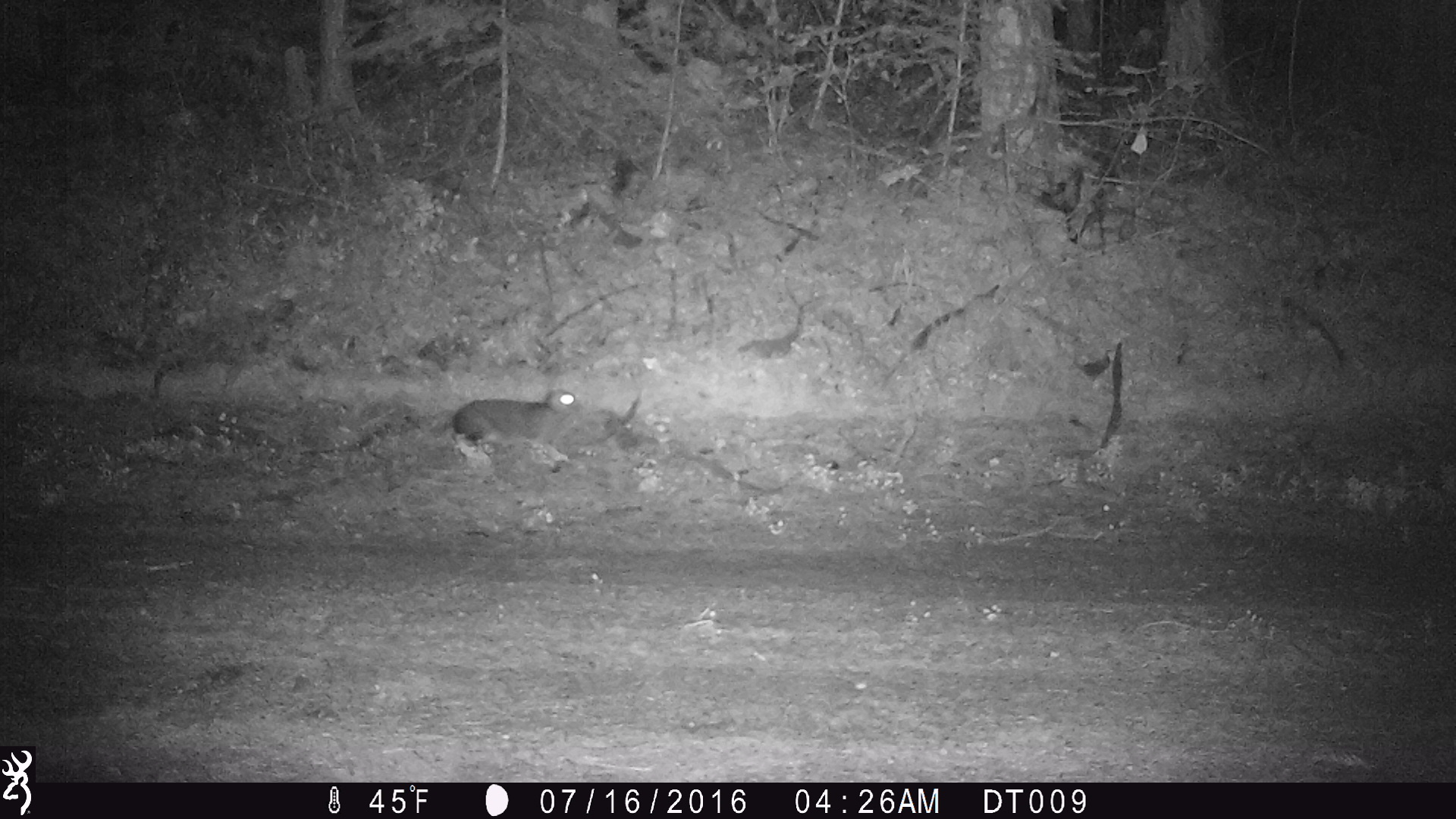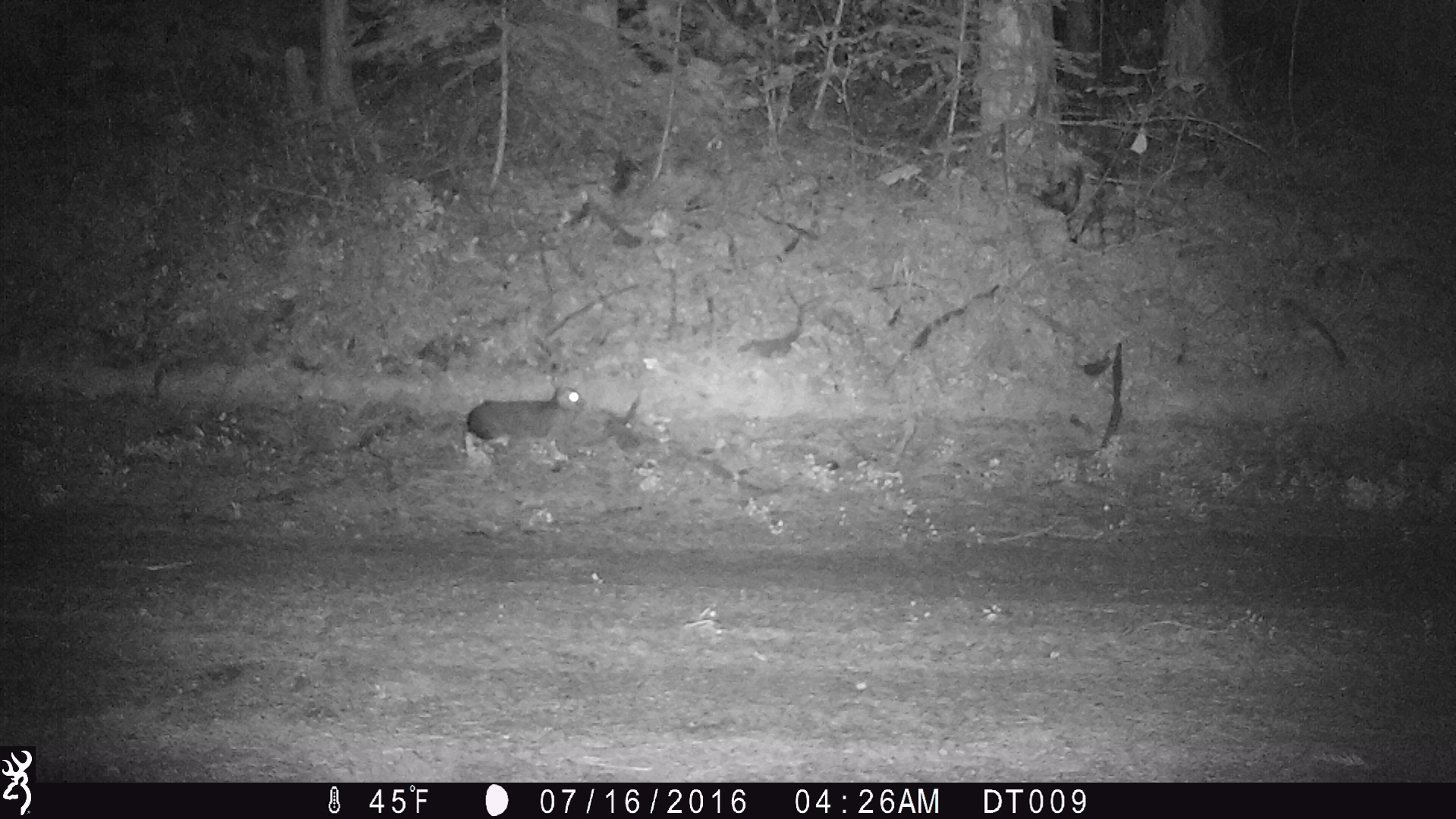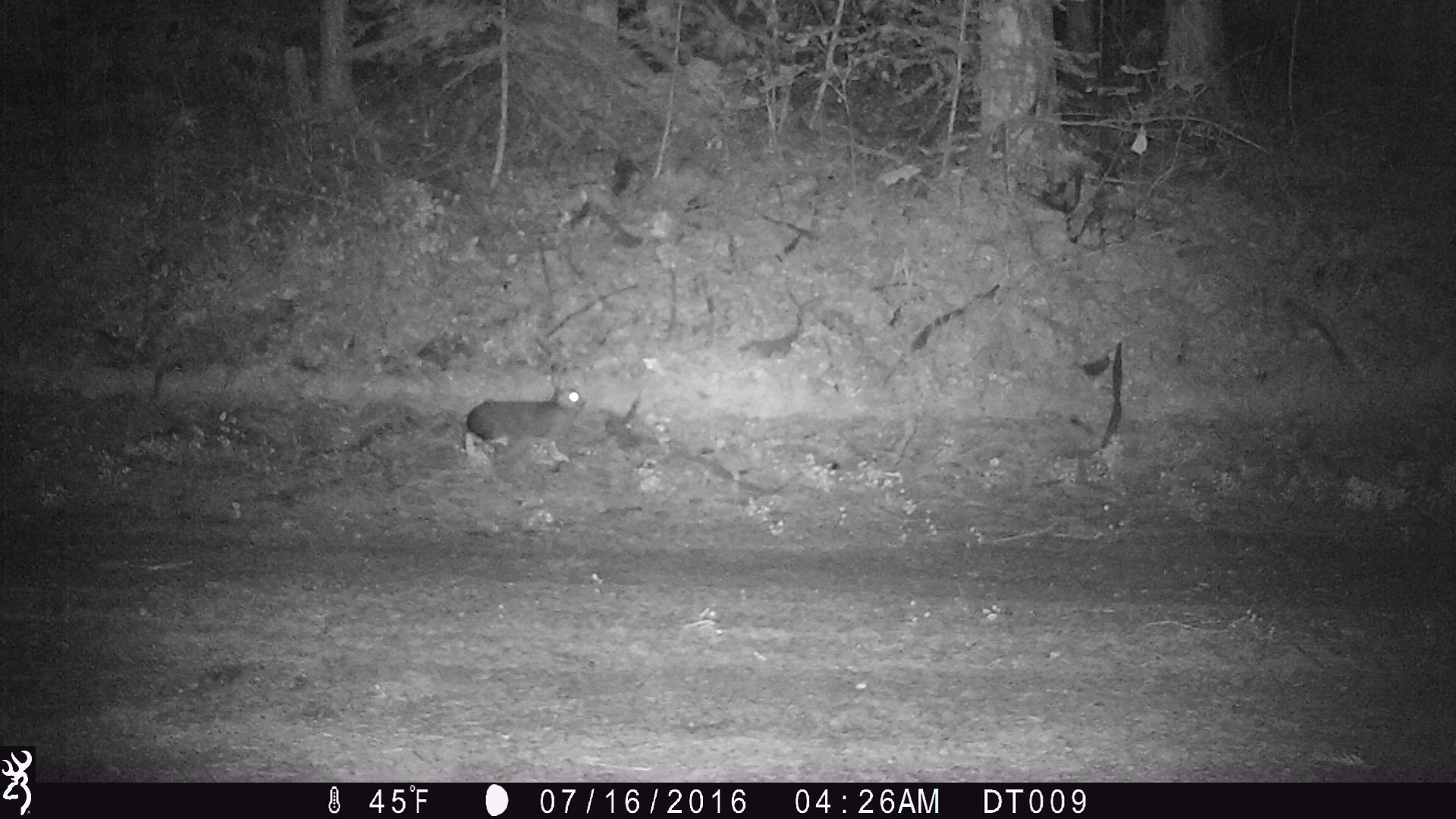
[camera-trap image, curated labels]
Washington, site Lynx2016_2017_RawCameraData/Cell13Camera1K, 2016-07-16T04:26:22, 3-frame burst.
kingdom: Animalia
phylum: Chordata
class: Mammalia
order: Lagomorpha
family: Leporidae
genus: Lepus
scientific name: Lepus americanus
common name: snowshoe hare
Lepus americanus (snowshoe hare). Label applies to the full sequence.